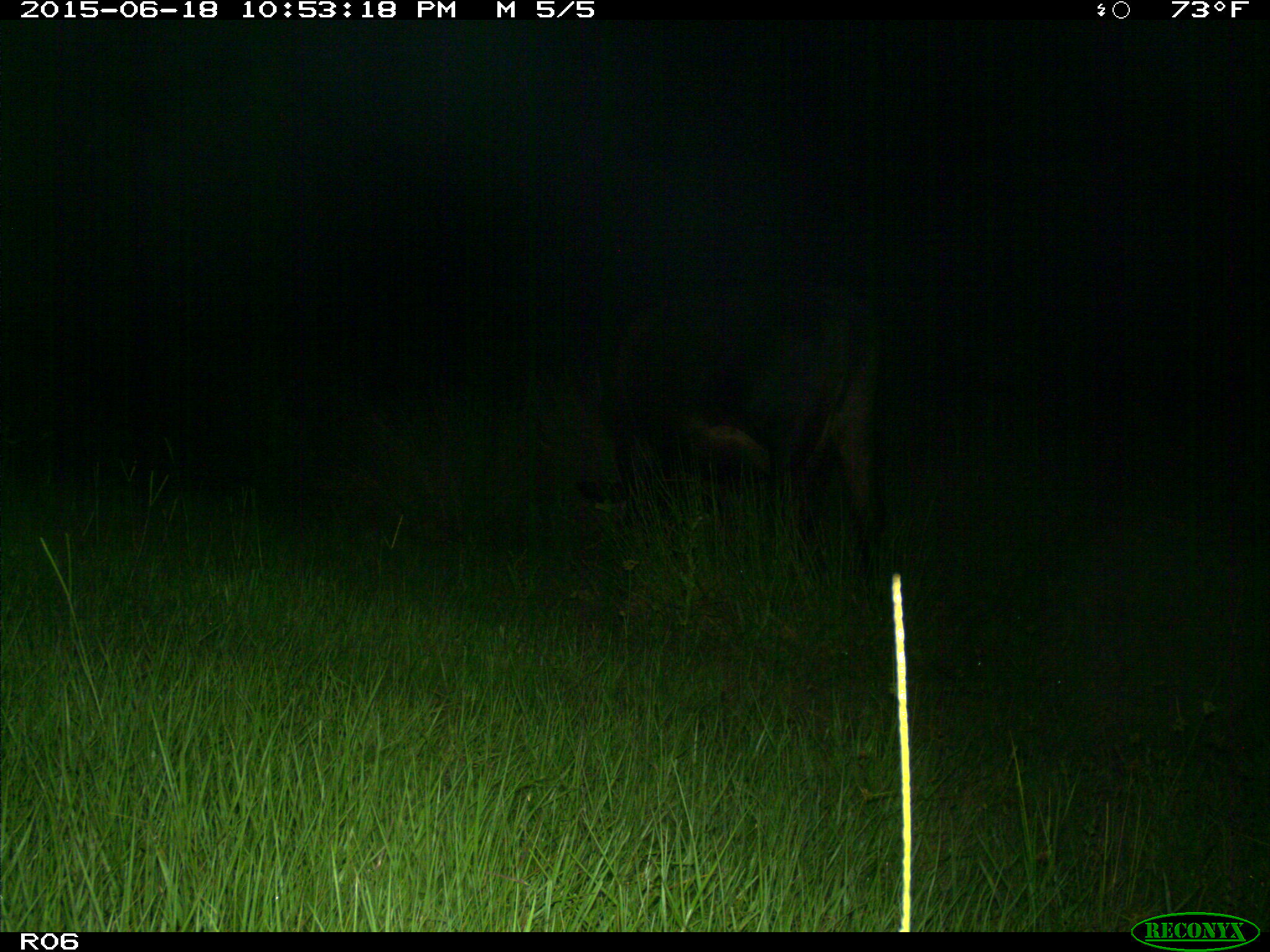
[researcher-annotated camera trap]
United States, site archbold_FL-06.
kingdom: Animalia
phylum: Chordata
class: Mammalia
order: Artiodactyla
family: Bovidae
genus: Bos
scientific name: Bos taurus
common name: domestic cow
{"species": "Bos taurus (domestic cow)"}